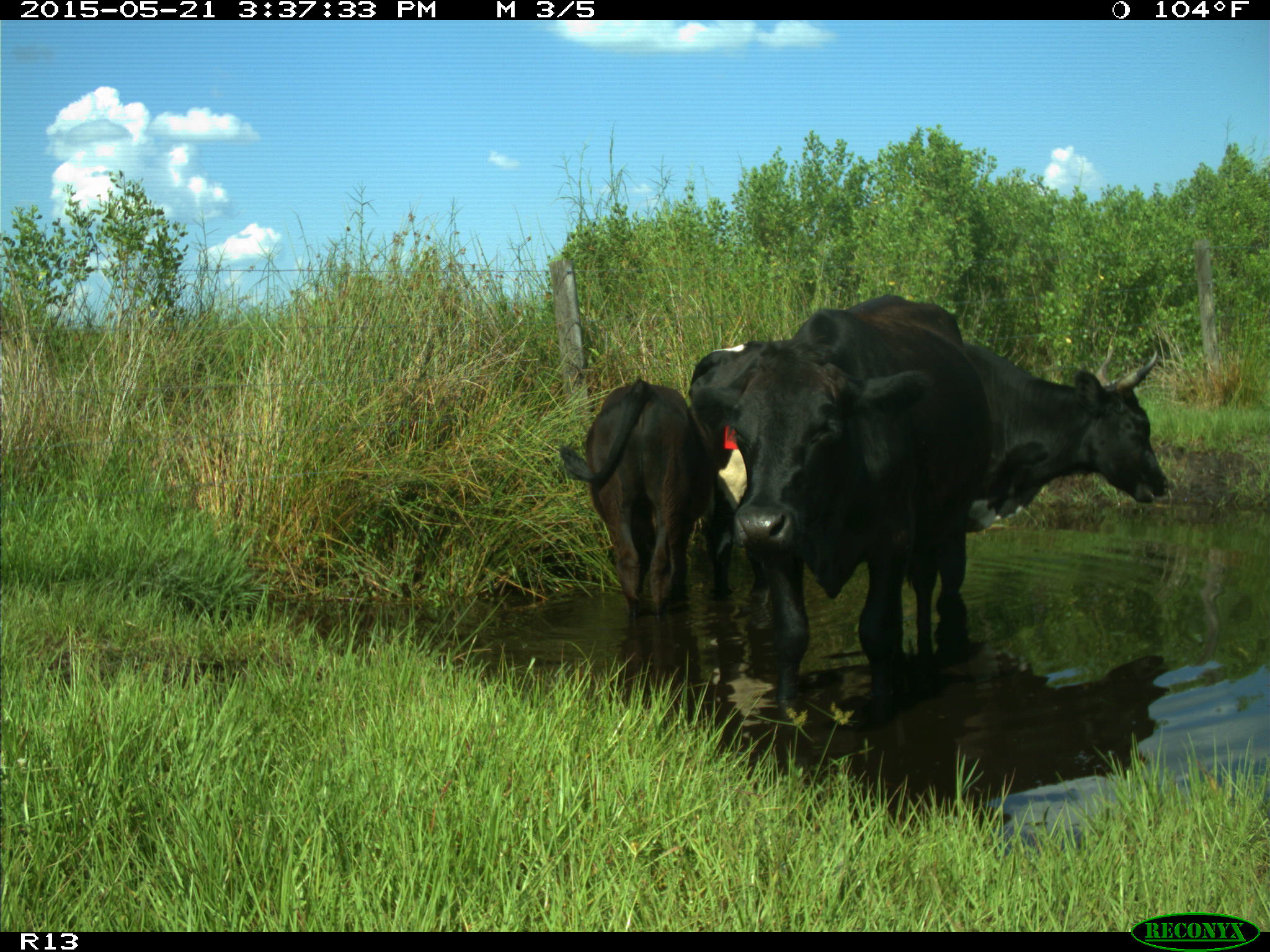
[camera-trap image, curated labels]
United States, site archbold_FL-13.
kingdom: Animalia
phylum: Chordata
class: Mammalia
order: Artiodactyla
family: Bovidae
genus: Bos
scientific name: Bos taurus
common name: domestic cow